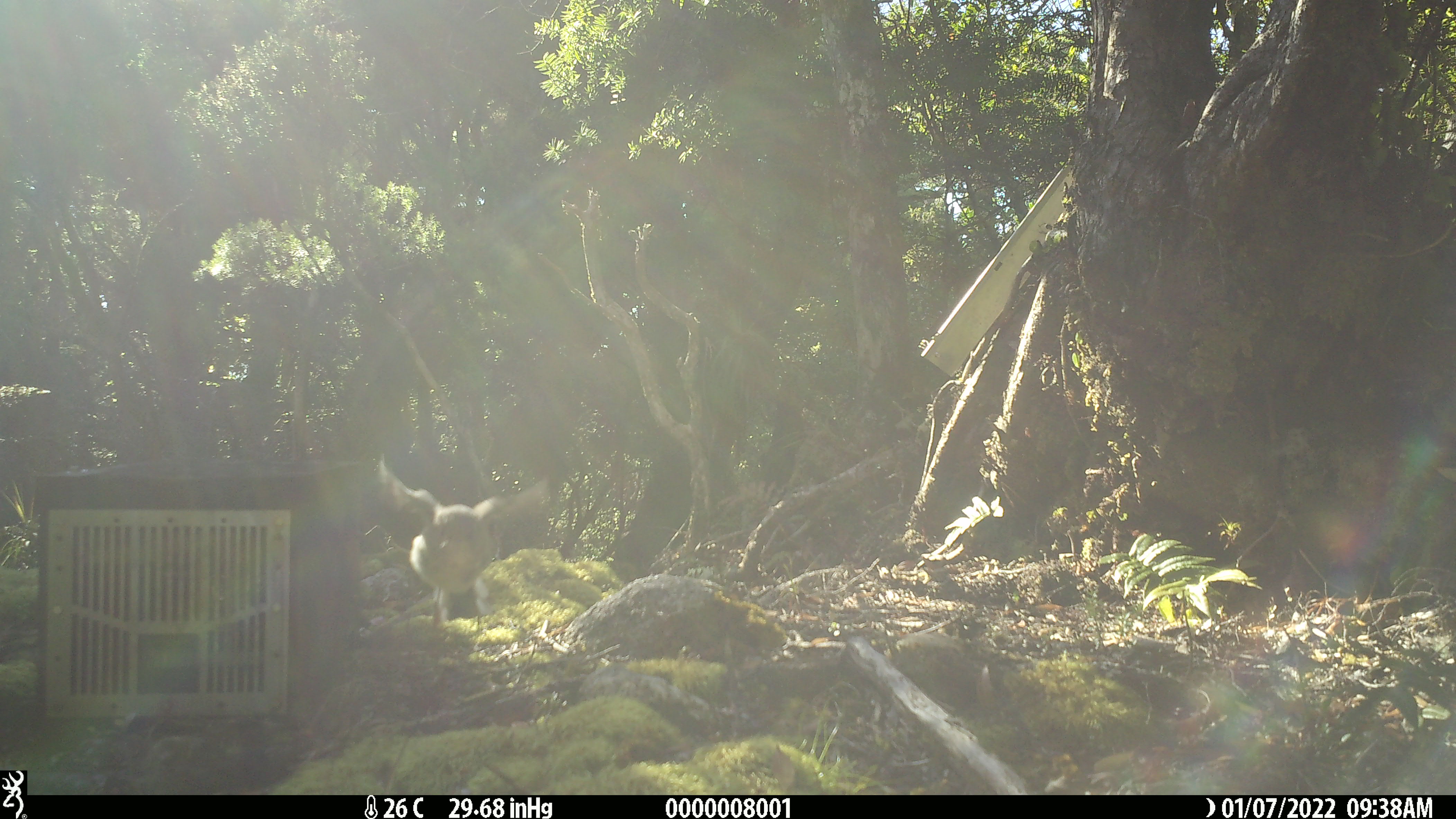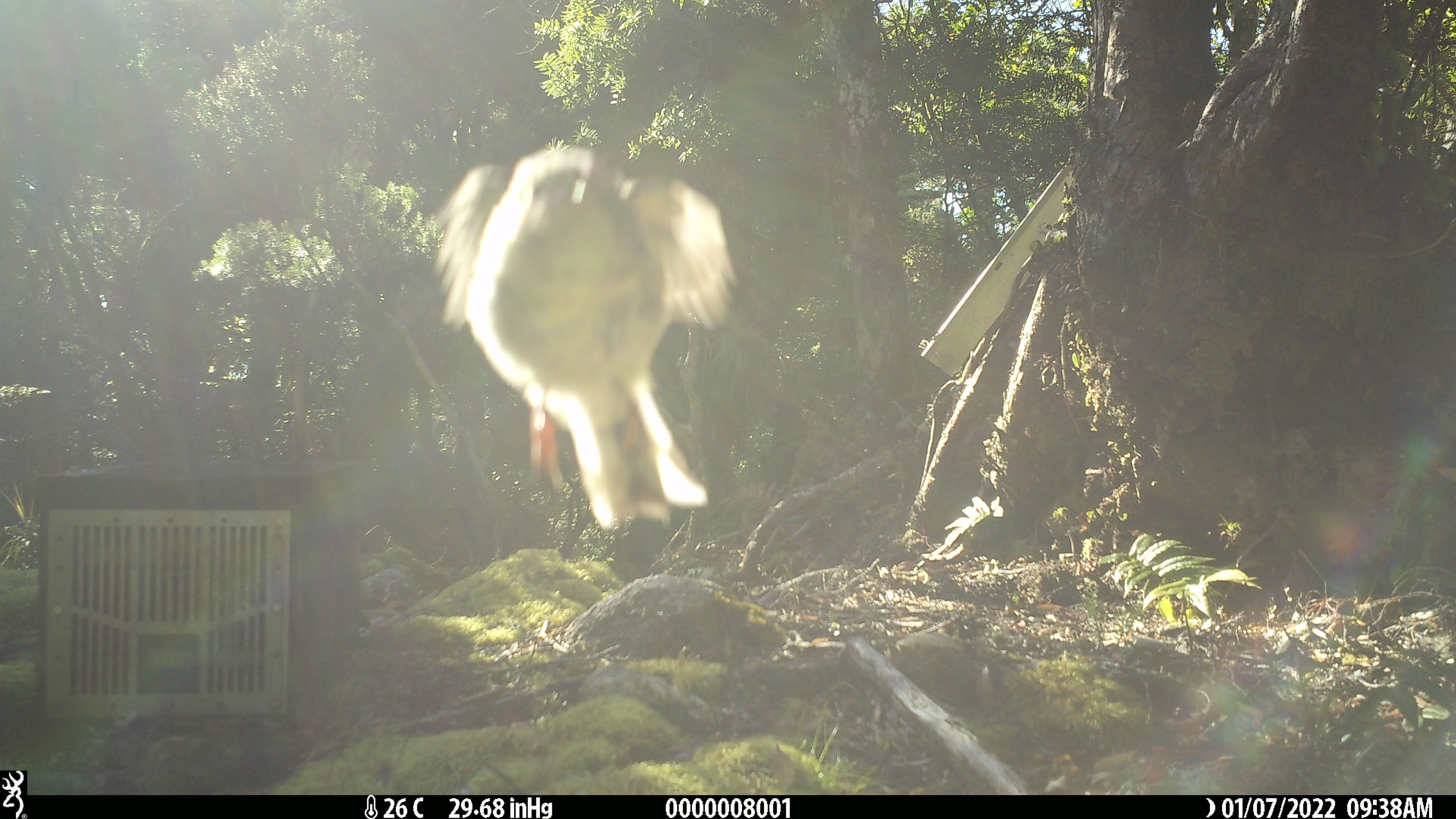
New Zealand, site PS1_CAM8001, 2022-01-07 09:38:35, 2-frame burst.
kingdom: Animalia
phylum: Chordata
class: Aves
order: Passeriformes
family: Petroicidae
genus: Petroica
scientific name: Petroica macrocephala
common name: tomtit